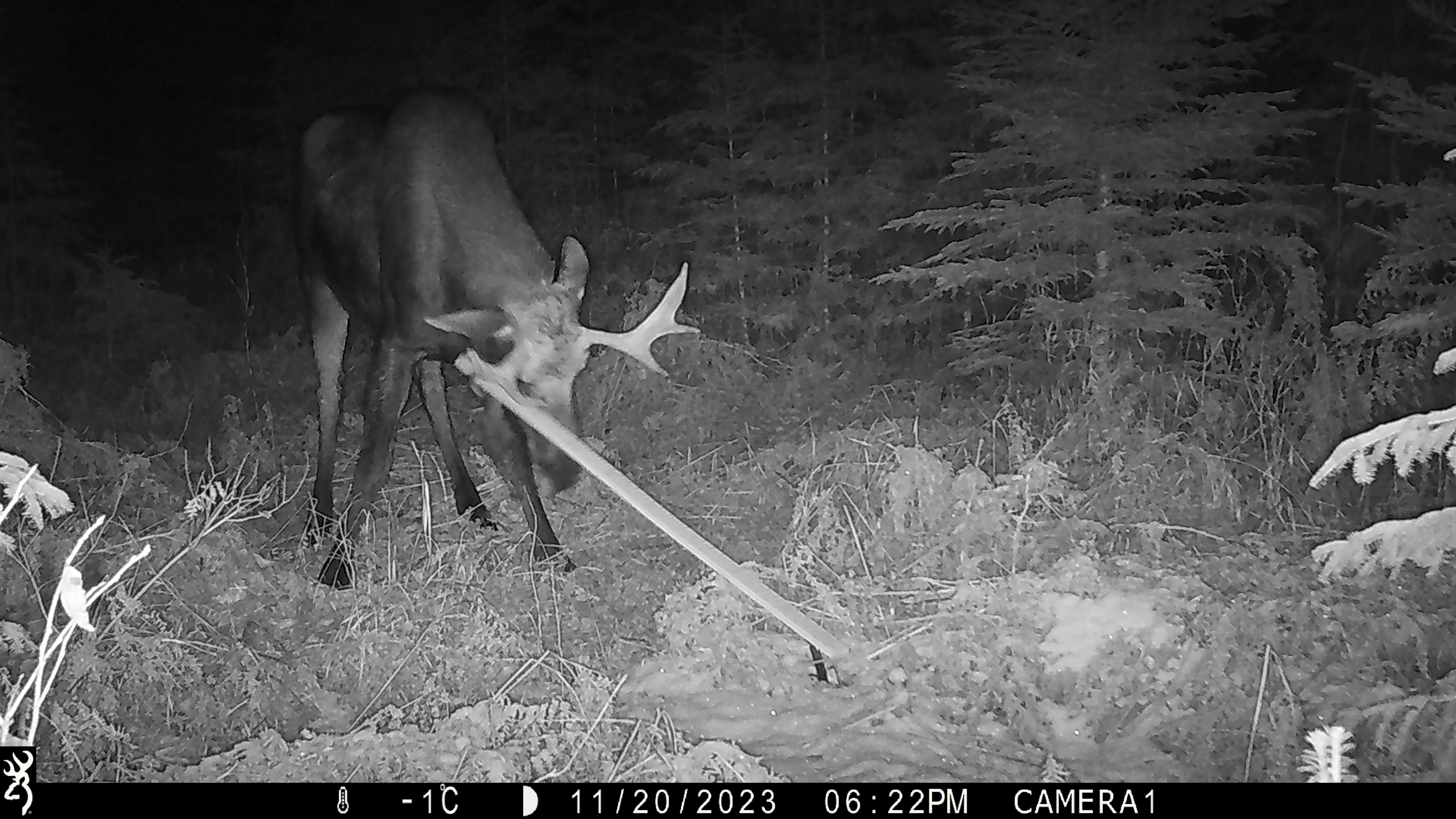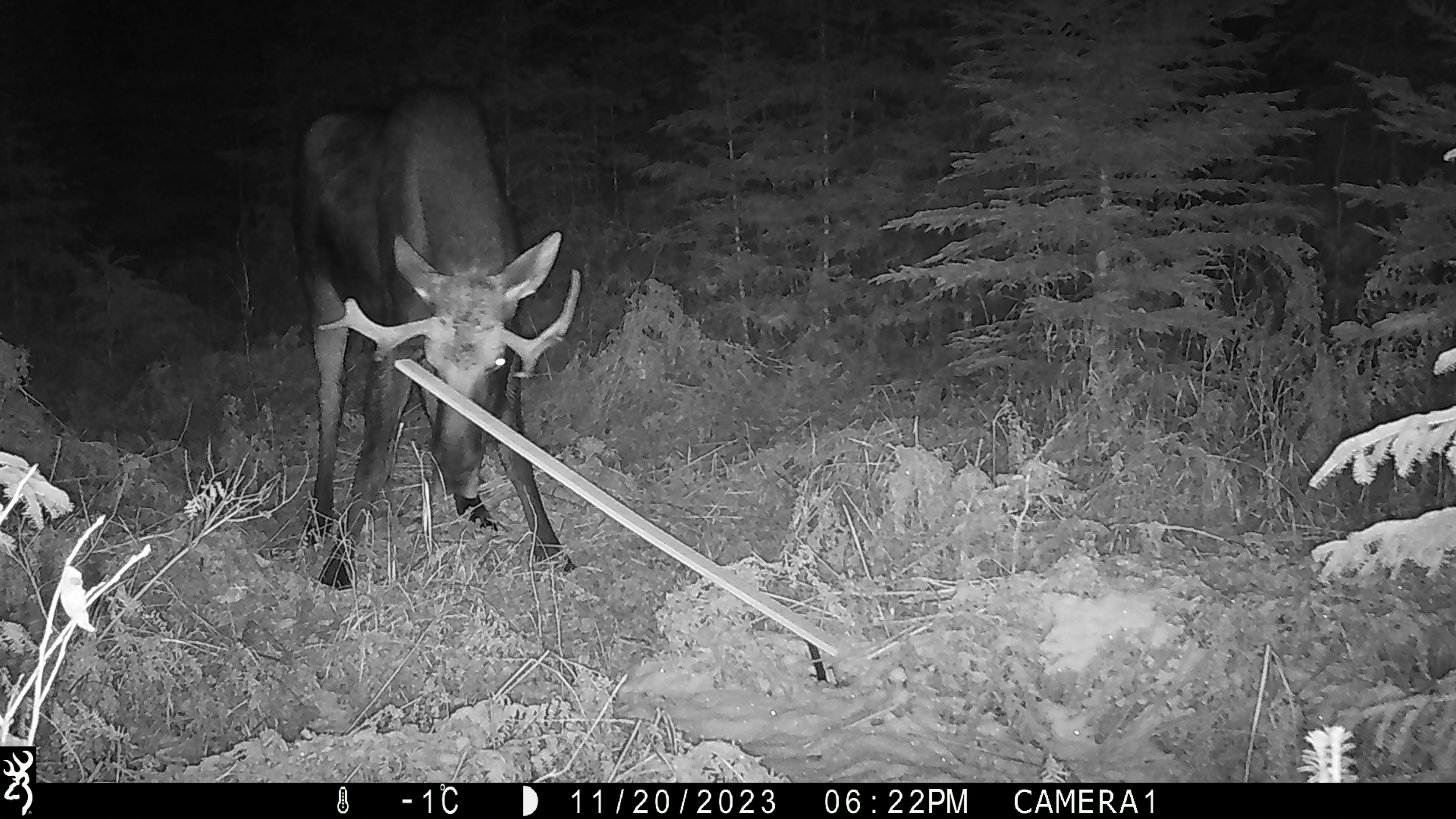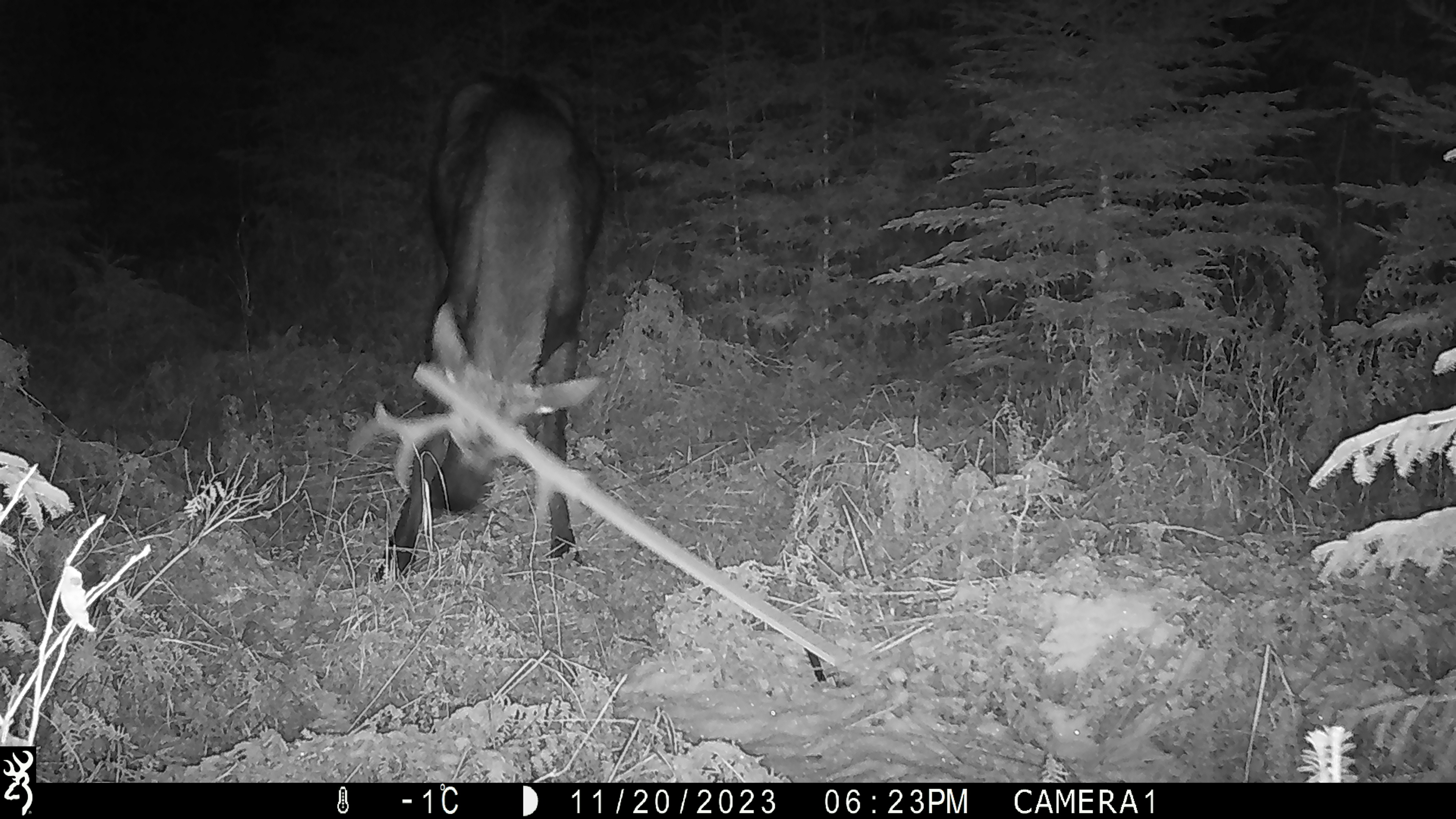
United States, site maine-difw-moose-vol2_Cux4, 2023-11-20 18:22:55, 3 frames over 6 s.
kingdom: Animalia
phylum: Chordata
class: Mammalia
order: Artiodactyla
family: Cervidae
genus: Alces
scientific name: Alces alces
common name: moose